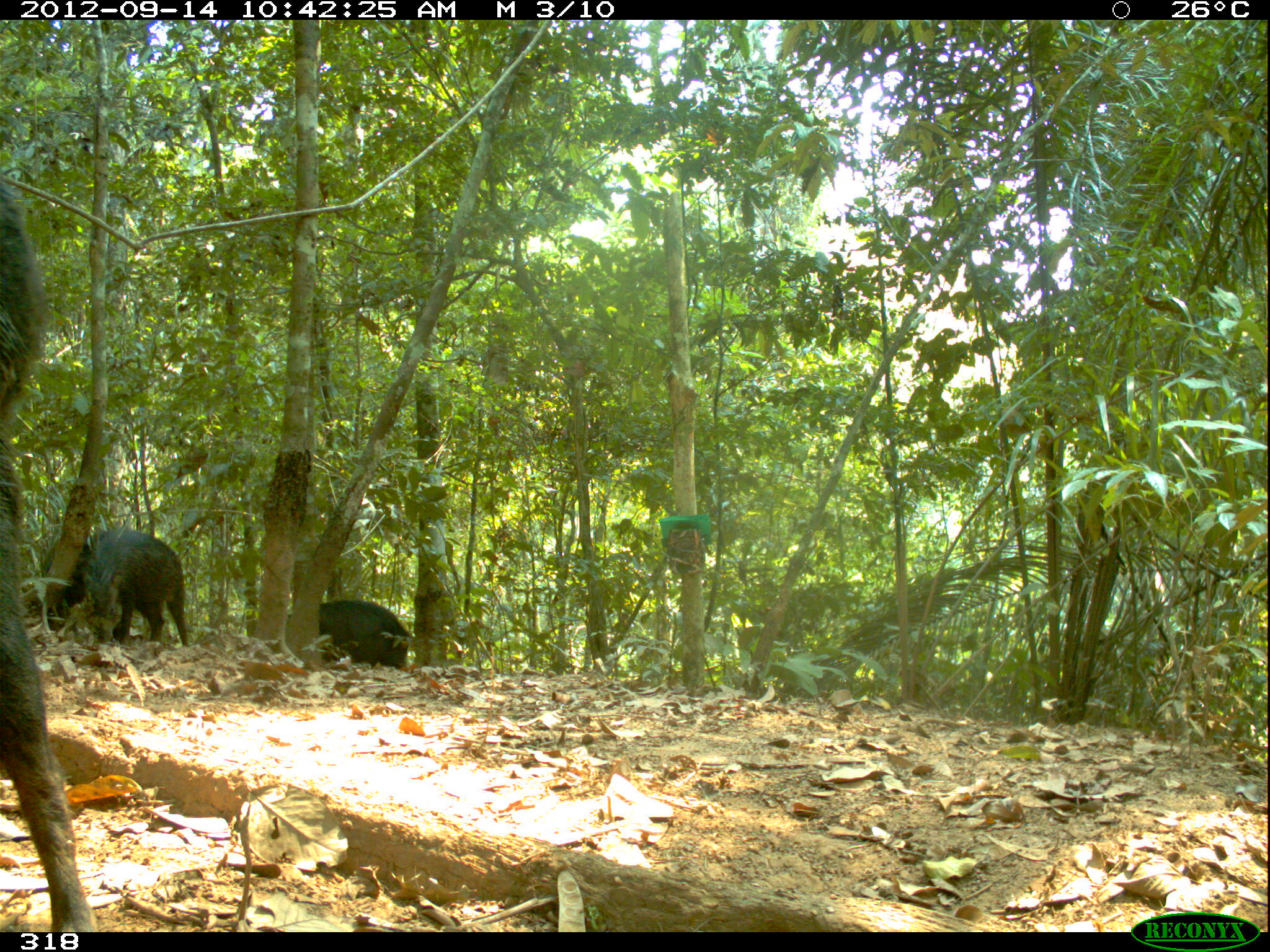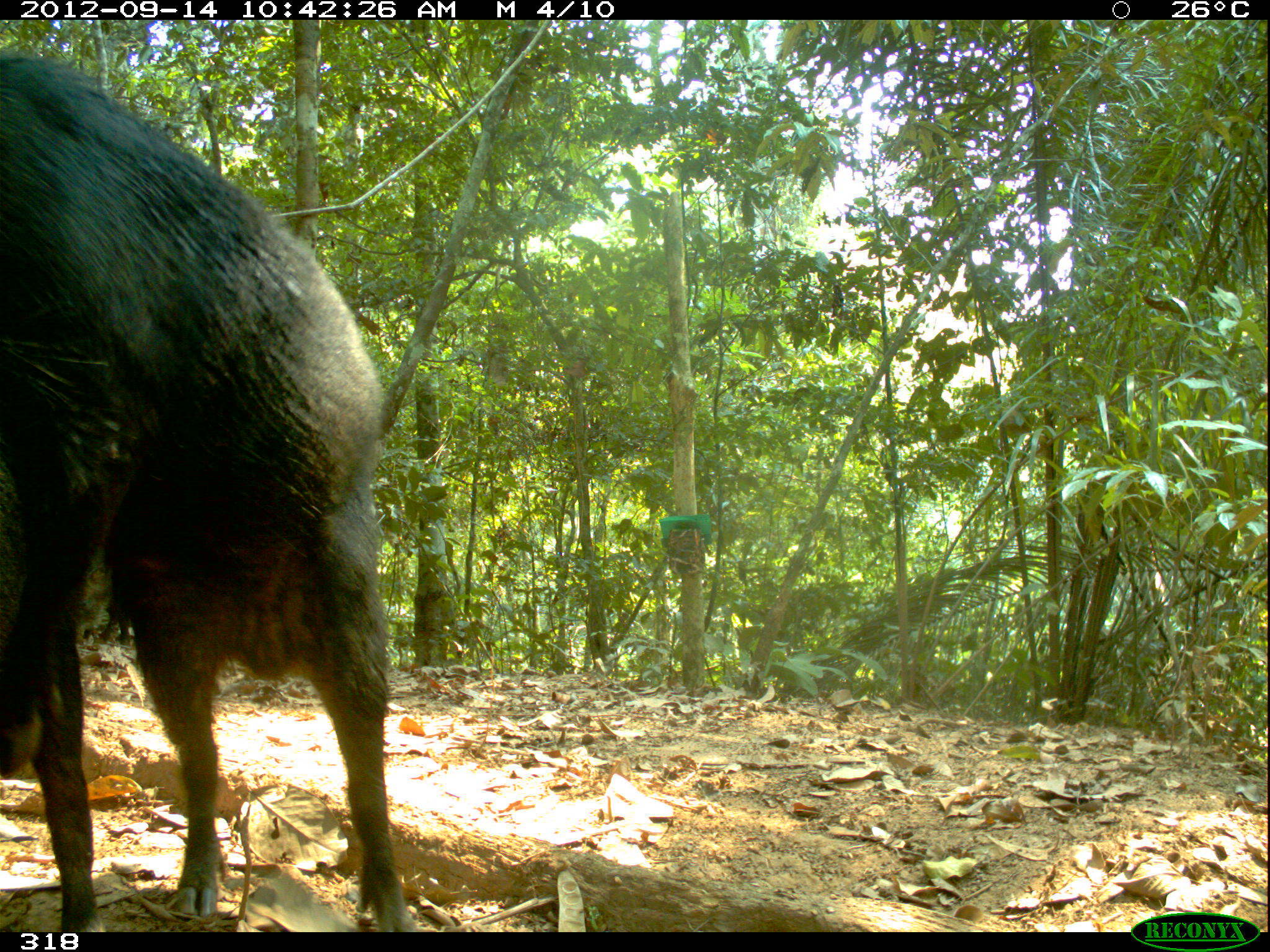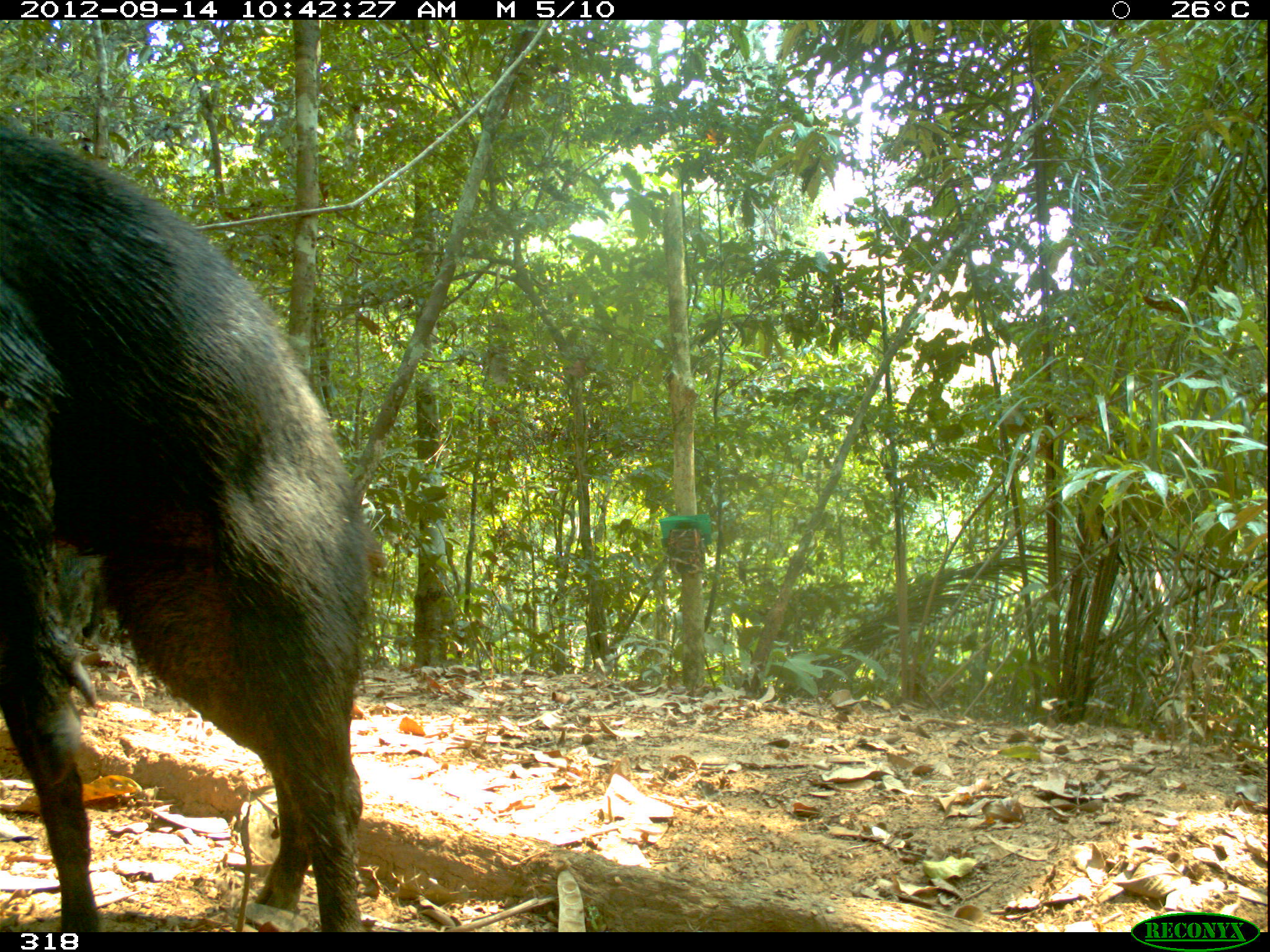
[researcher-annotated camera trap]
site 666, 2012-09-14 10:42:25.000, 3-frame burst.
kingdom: Animalia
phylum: Chordata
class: Mammalia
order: Artiodactyla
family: Tayassuidae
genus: Tayassu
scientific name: Tayassu pecari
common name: white-lipped peccary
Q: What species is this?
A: Tayassu pecari (white-lipped peccary).